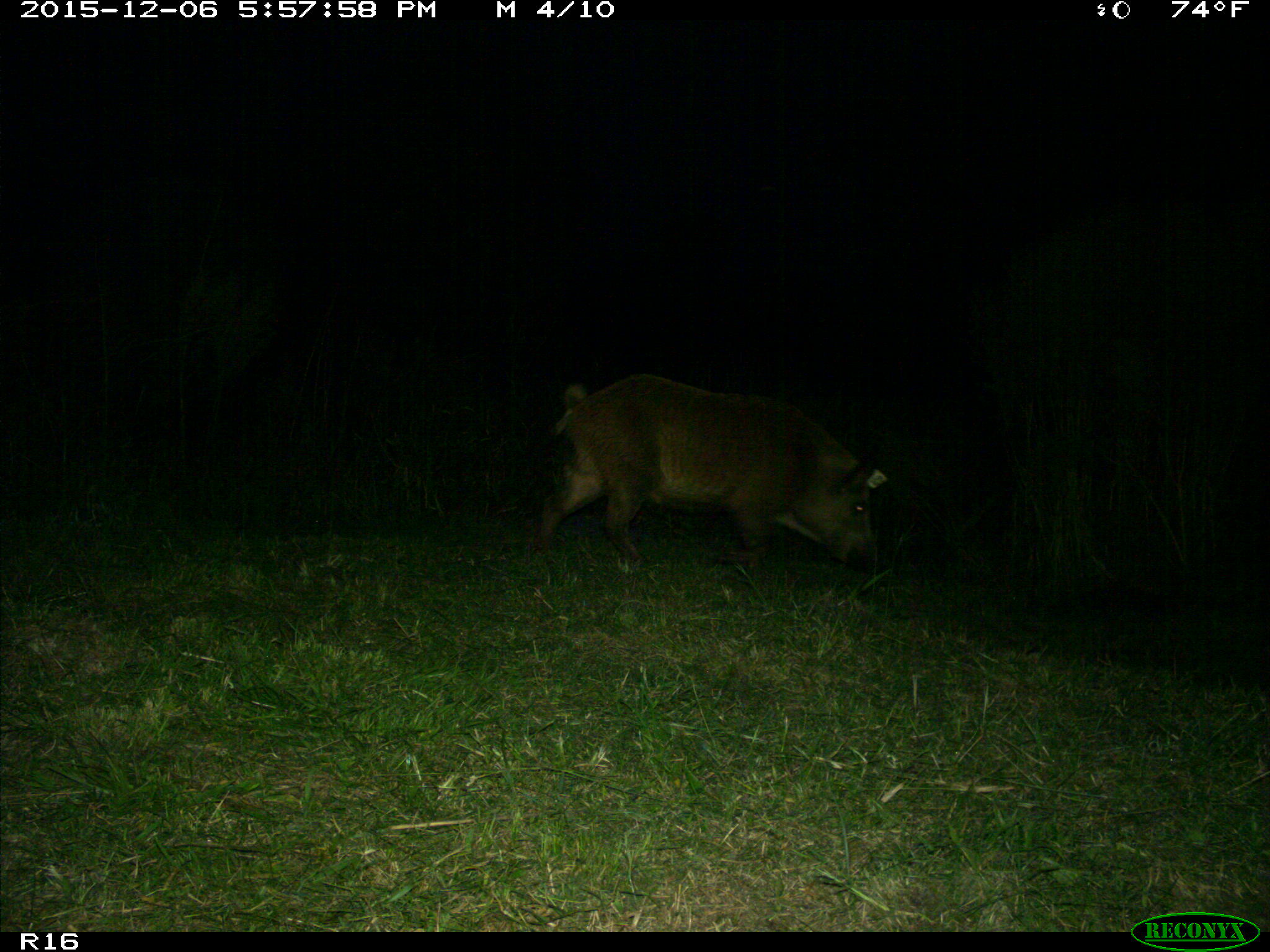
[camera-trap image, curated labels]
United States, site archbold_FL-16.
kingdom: Animalia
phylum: Chordata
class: Mammalia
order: Artiodactyla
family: Suidae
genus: Sus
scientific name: Sus scrofa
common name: wild boar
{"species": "Sus scrofa (wild boar)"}